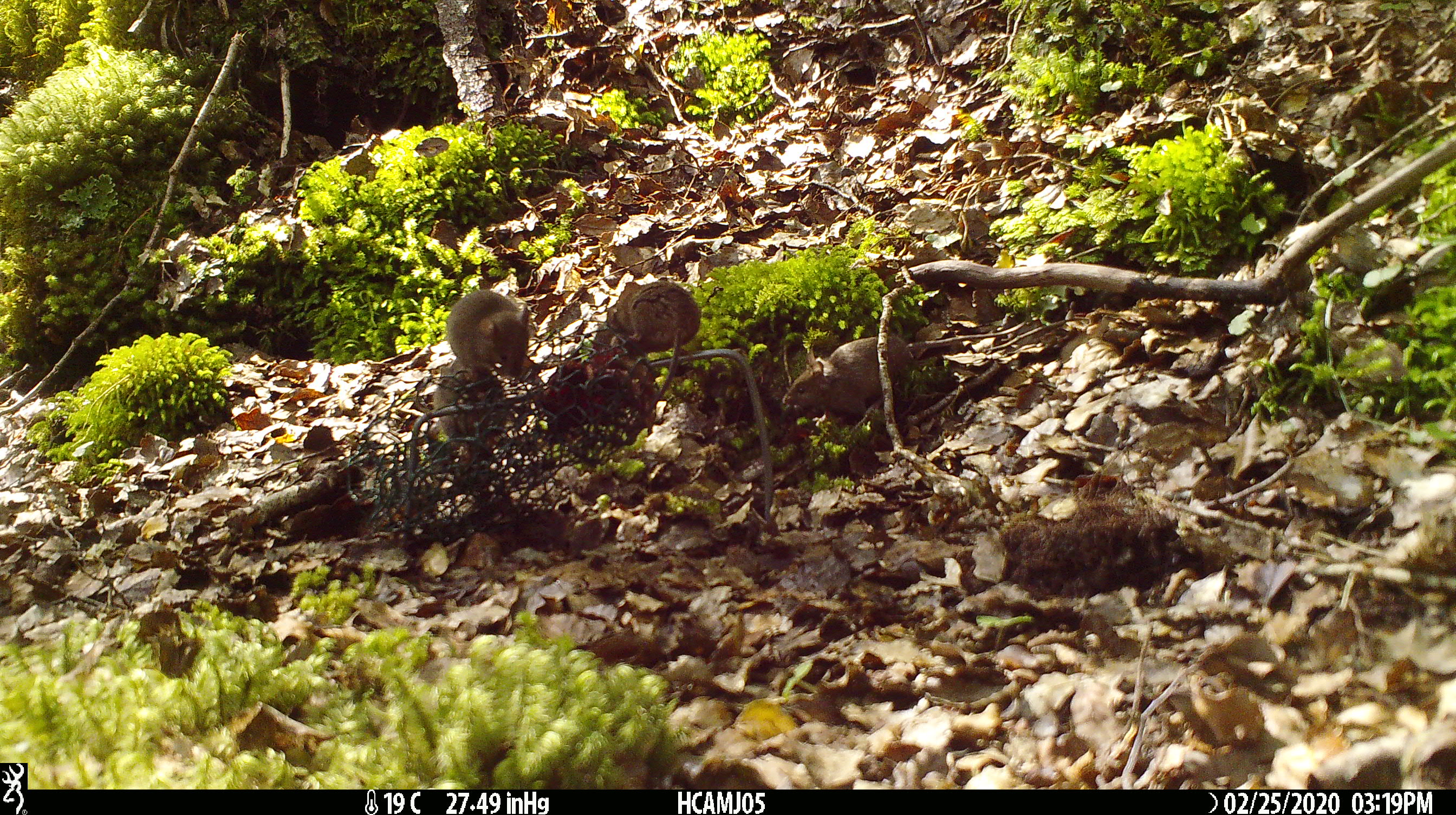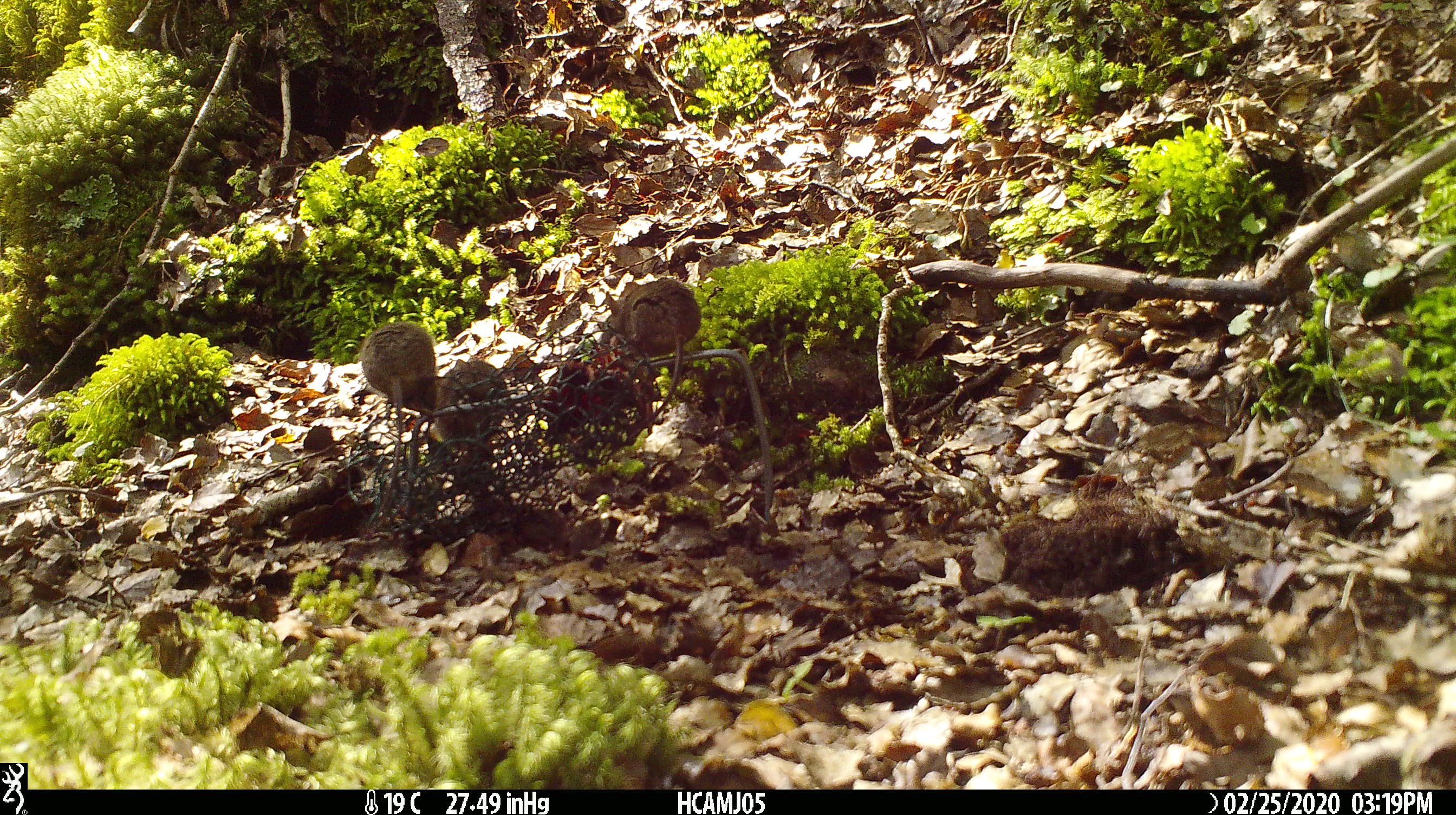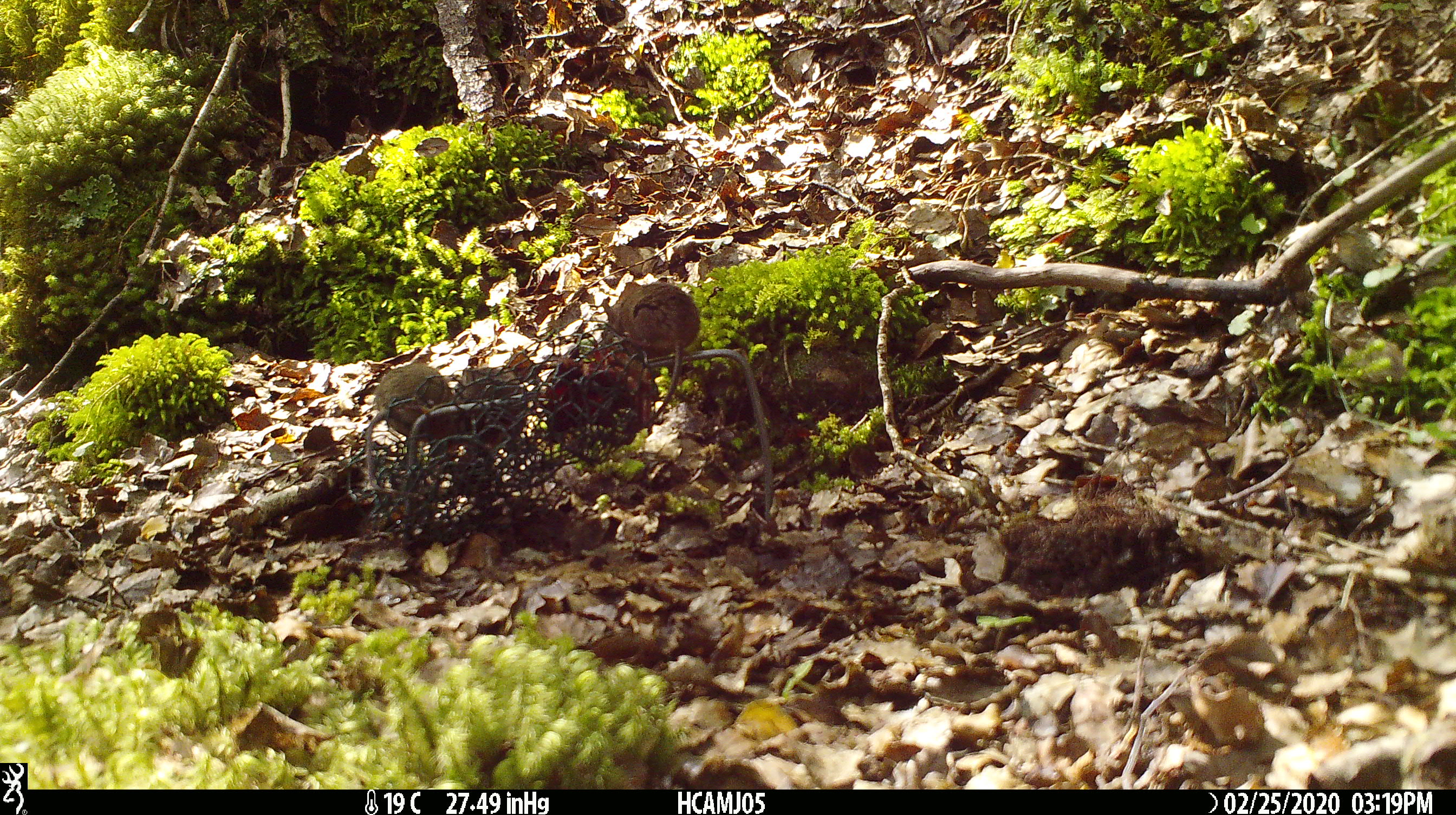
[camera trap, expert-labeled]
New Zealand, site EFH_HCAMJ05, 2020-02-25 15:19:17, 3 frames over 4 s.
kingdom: Animalia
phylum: Chordata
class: Mammalia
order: Rodentia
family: Muridae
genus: Mus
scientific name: Mus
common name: mouse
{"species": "mouse (Mus)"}